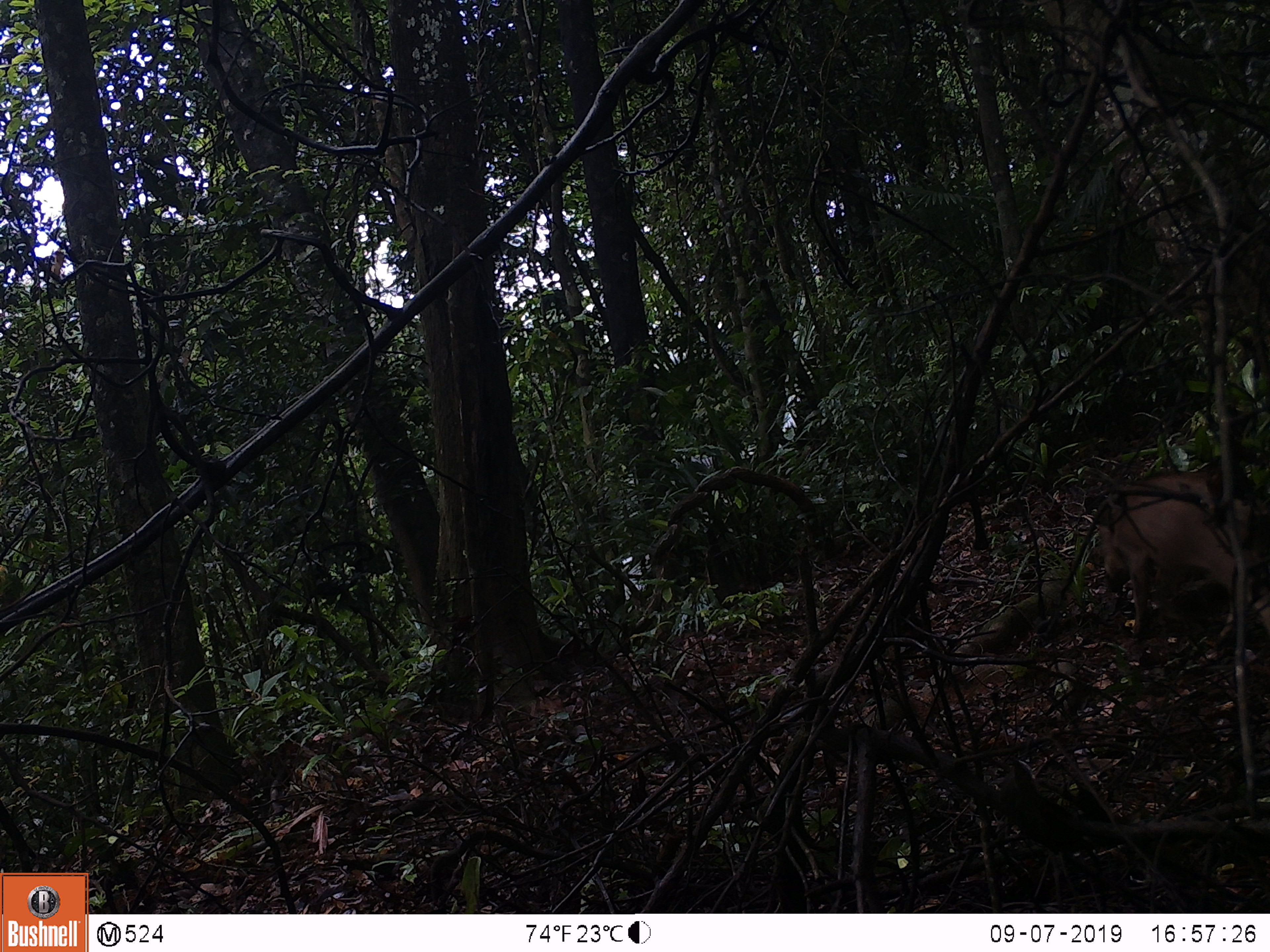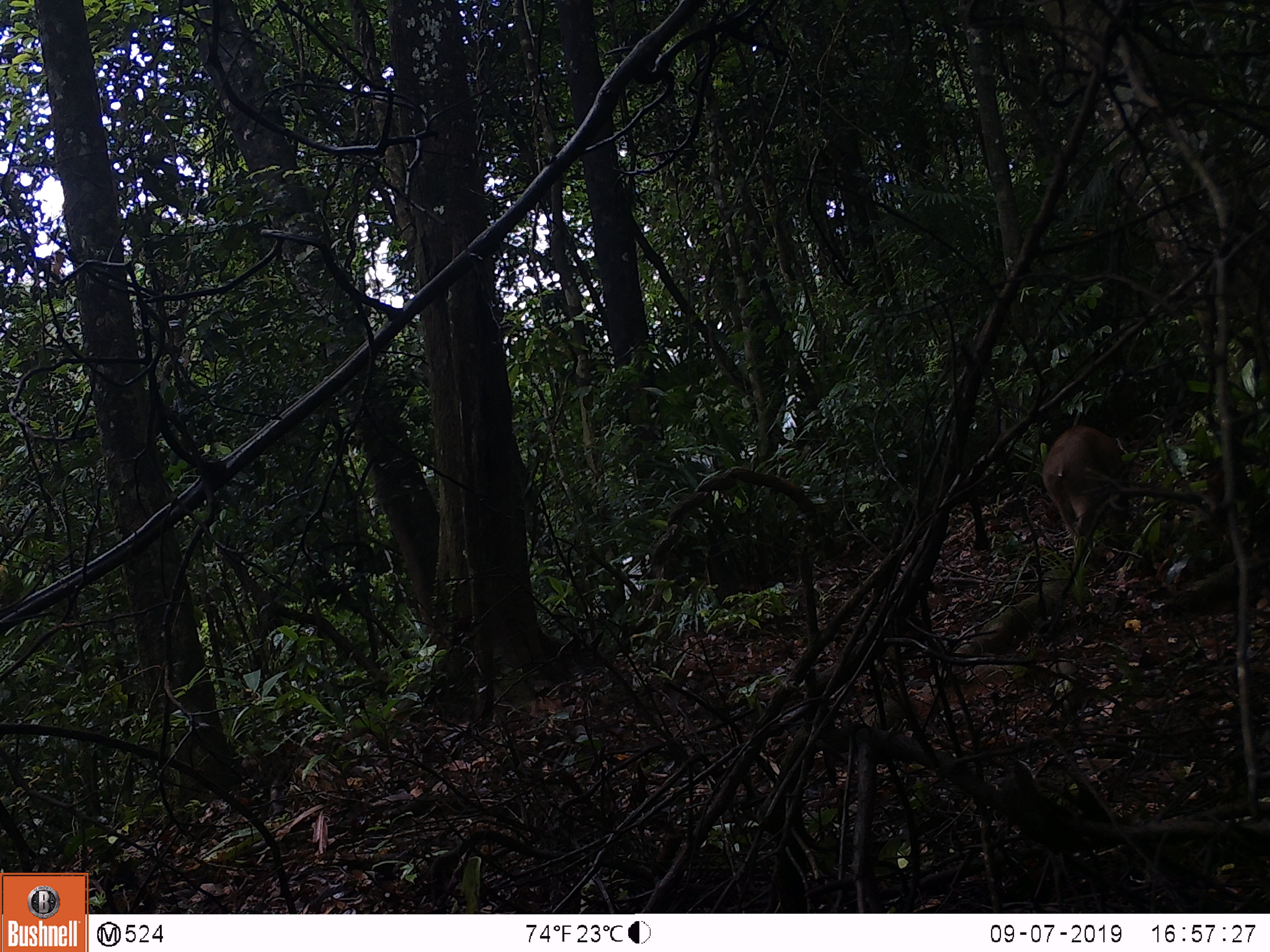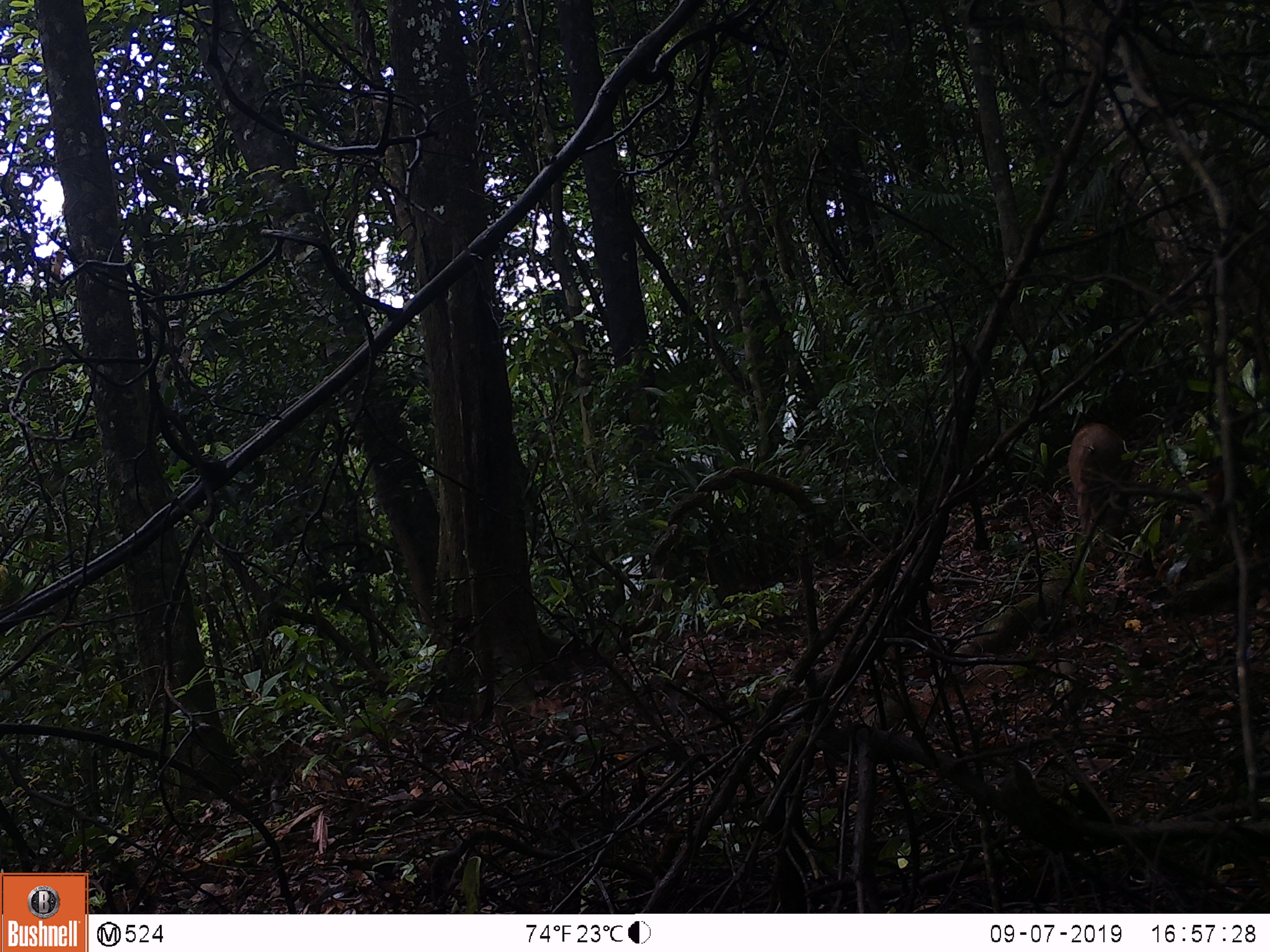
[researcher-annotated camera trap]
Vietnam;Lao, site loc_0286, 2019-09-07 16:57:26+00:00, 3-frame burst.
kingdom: Animalia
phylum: Chordata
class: Mammalia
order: Artiodactyla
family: Suidae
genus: Sus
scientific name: Sus scrofa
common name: eurasian wild pig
Eurasian wild pig (Sus scrofa). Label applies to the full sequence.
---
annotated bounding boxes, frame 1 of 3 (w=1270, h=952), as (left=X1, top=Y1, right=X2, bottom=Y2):
eurasian wild pig: (left=1102, top=473, right=1270, bottom=639)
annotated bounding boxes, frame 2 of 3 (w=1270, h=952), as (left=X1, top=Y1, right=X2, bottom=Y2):
eurasian wild pig: (left=1043, top=424, right=1128, bottom=565)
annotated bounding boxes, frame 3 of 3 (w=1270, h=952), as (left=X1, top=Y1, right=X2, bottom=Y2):
eurasian wild pig: (left=1067, top=422, right=1133, bottom=555)